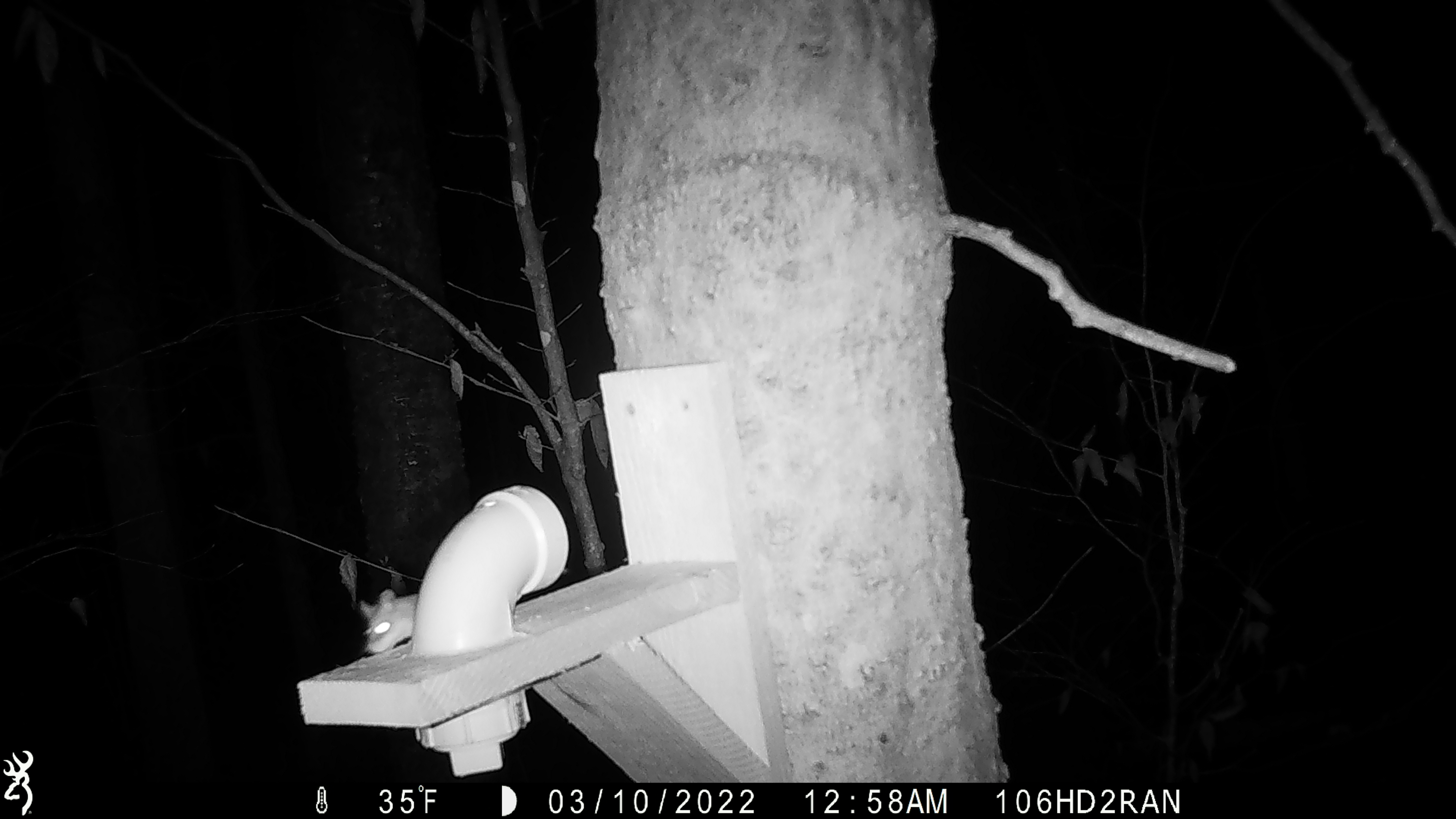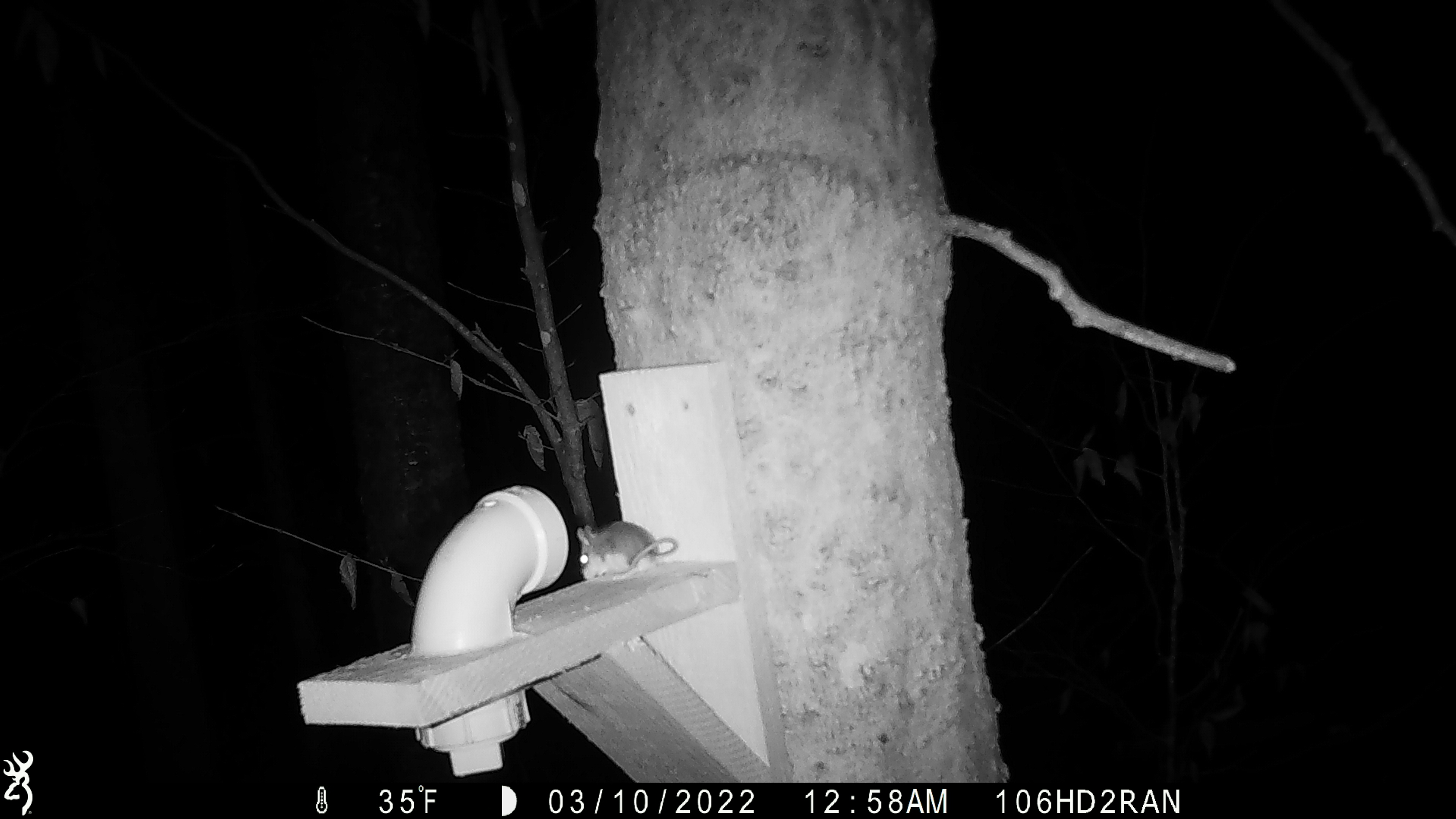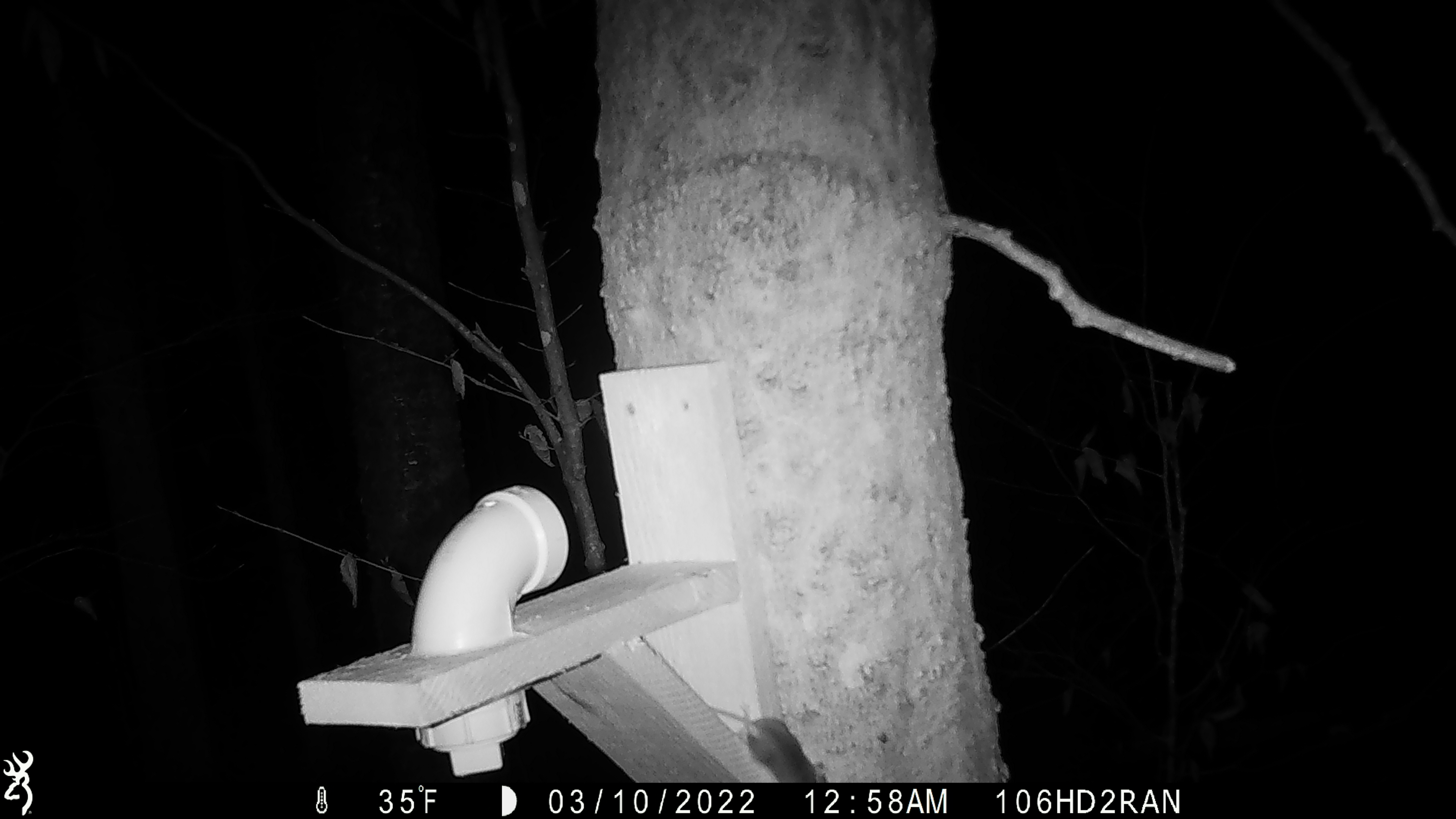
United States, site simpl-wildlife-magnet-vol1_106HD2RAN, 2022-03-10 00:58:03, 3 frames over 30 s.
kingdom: Animalia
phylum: Chordata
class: Mammalia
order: Rodentia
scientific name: Rodentia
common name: mouse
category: mouse sp.